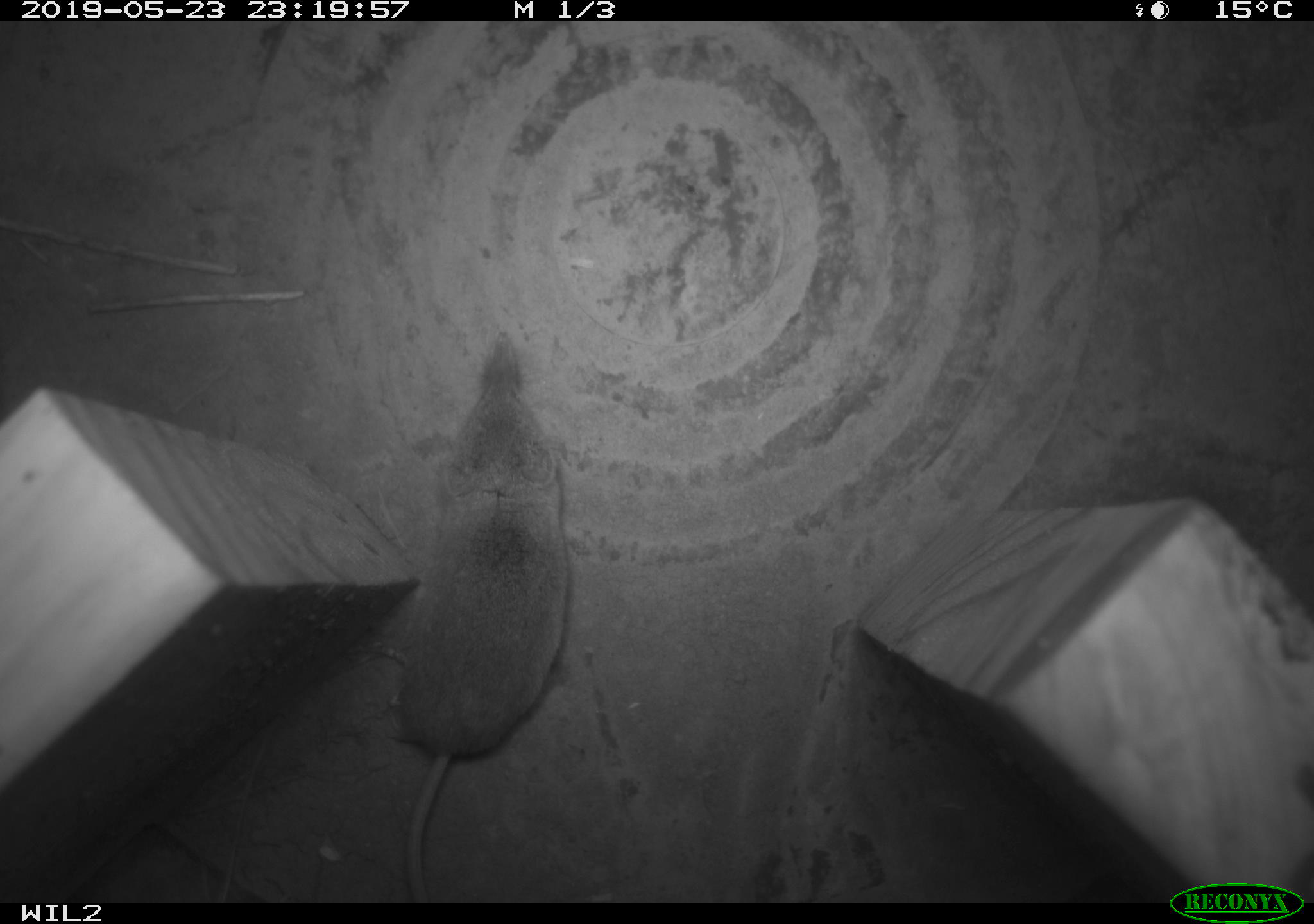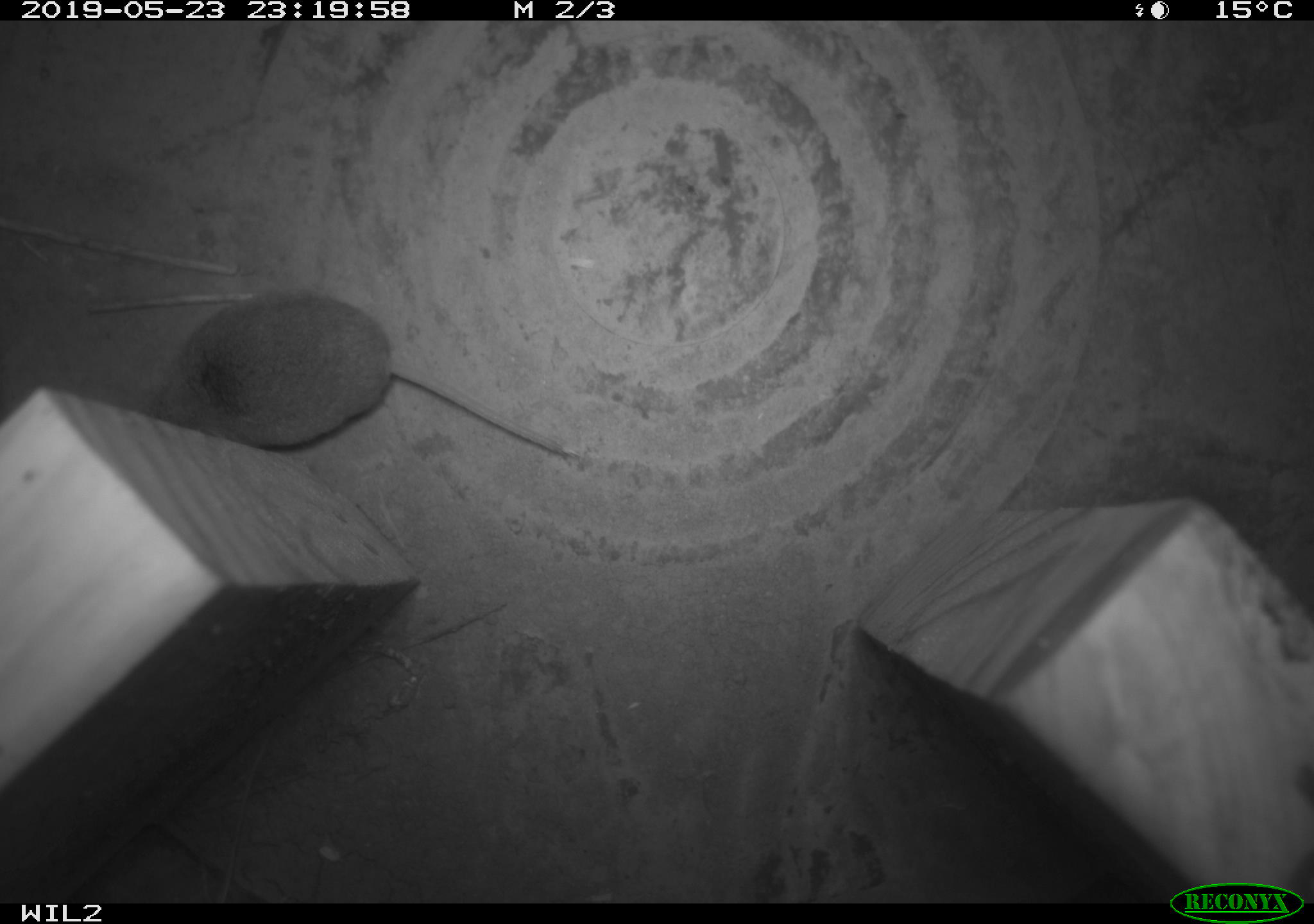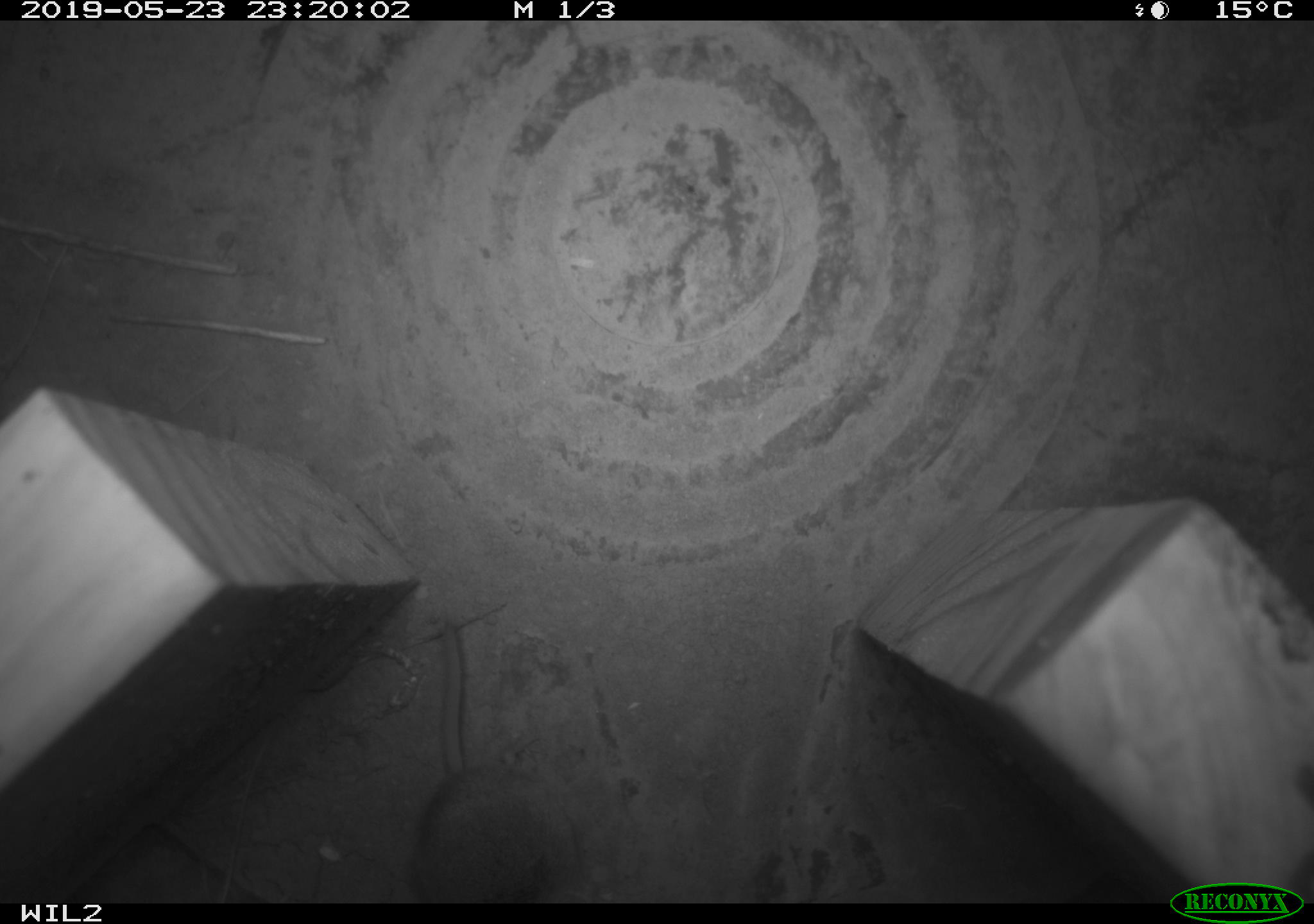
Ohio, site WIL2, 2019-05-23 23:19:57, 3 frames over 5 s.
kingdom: Animalia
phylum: Chordata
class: Mammalia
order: Eulipotyphla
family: Soricidae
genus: Sorex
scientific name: Sorex cinereus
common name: masked shrew